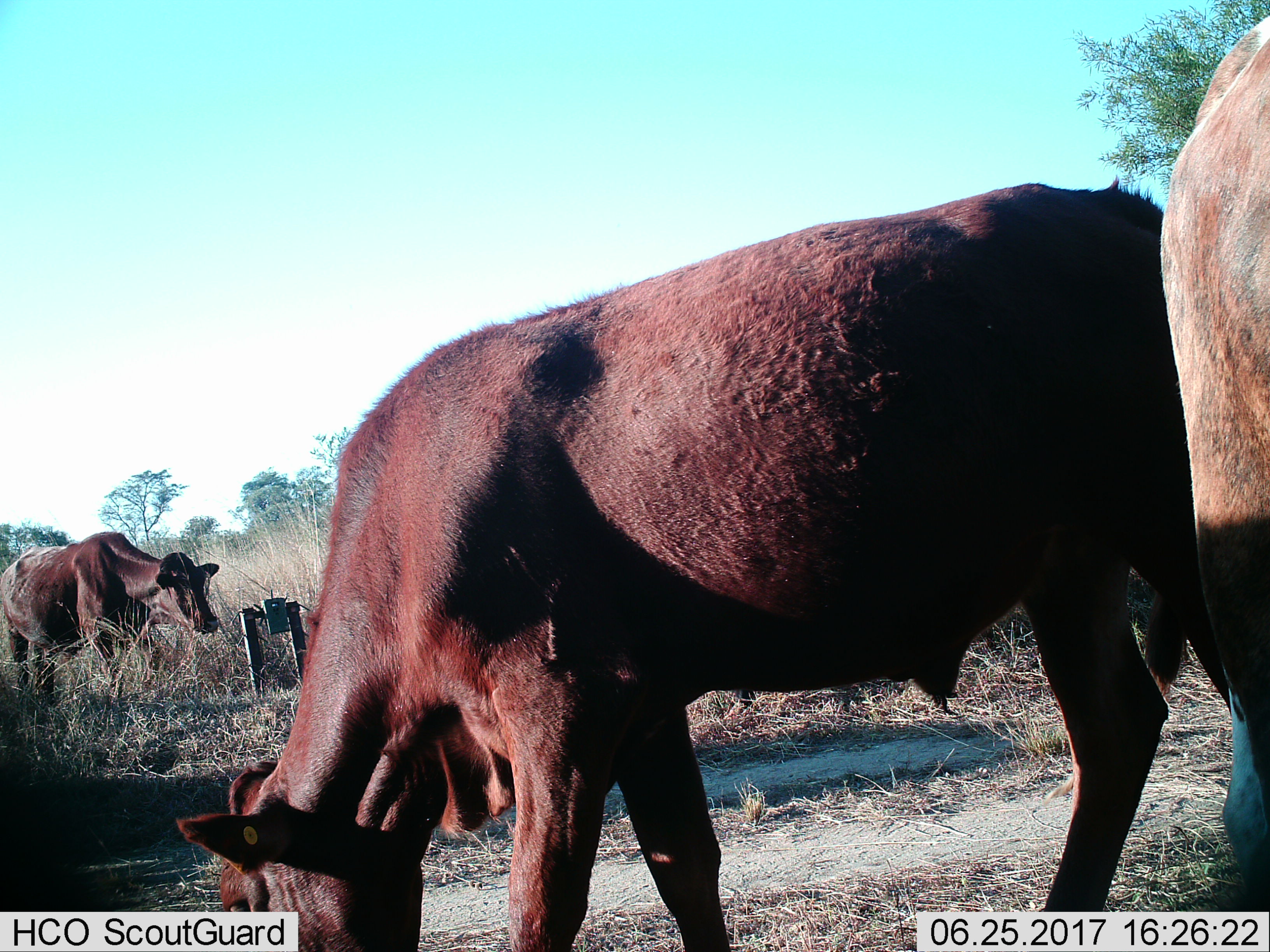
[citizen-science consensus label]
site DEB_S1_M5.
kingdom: Animalia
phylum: Chordata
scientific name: Vertebrata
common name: domestic animal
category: domesticanimal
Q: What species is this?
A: Domesticanimal (domestic animal) (Vertebrata).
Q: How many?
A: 3.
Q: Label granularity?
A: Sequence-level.